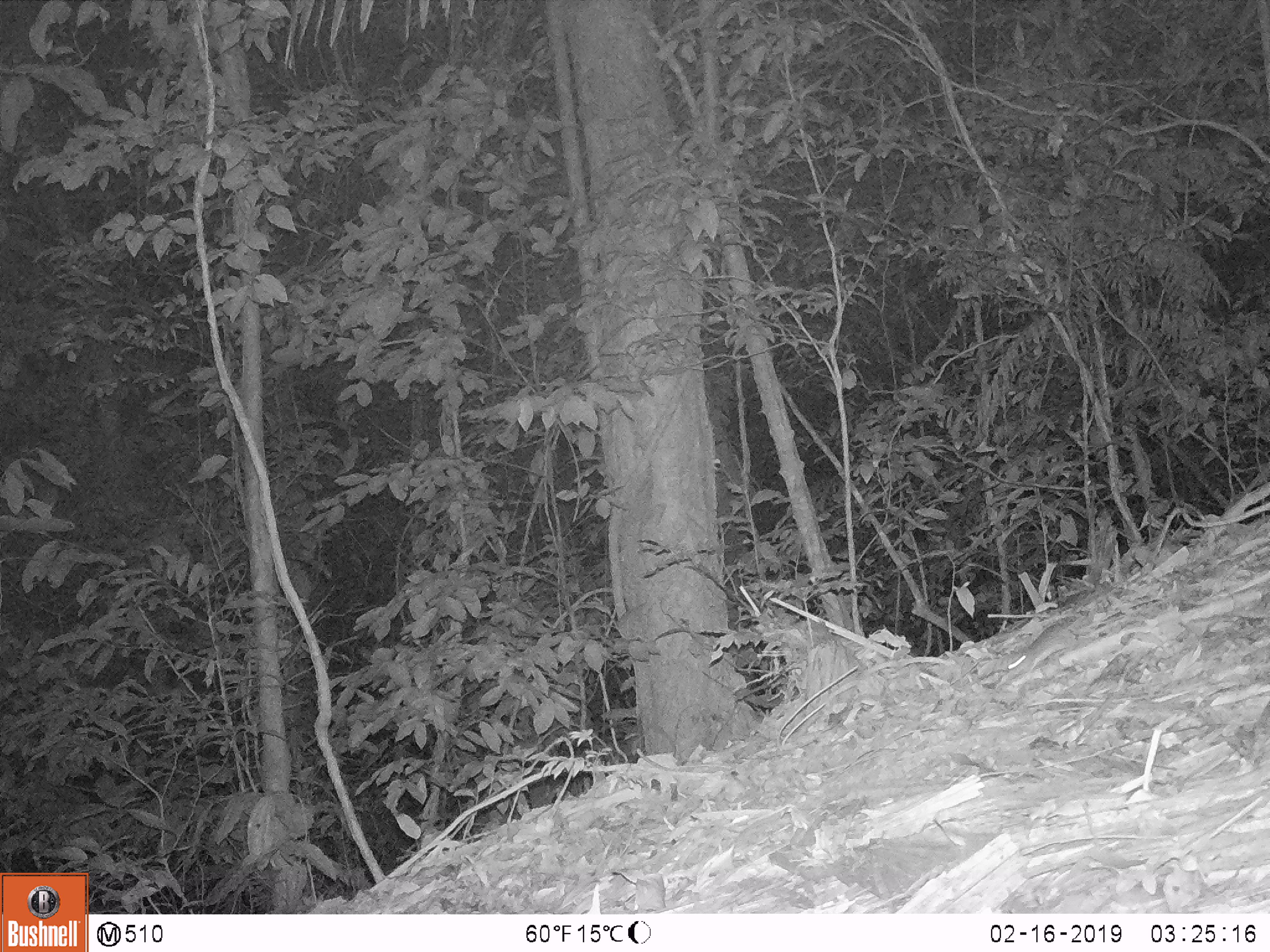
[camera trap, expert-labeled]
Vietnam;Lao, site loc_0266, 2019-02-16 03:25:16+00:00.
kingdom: Animalia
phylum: Chordata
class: Mammalia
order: Rodentia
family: Muridae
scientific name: Muridae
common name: old-world mice and rats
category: unidentified murid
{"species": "unidentified murid (old-world mice and rats) (Muridae)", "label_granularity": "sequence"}